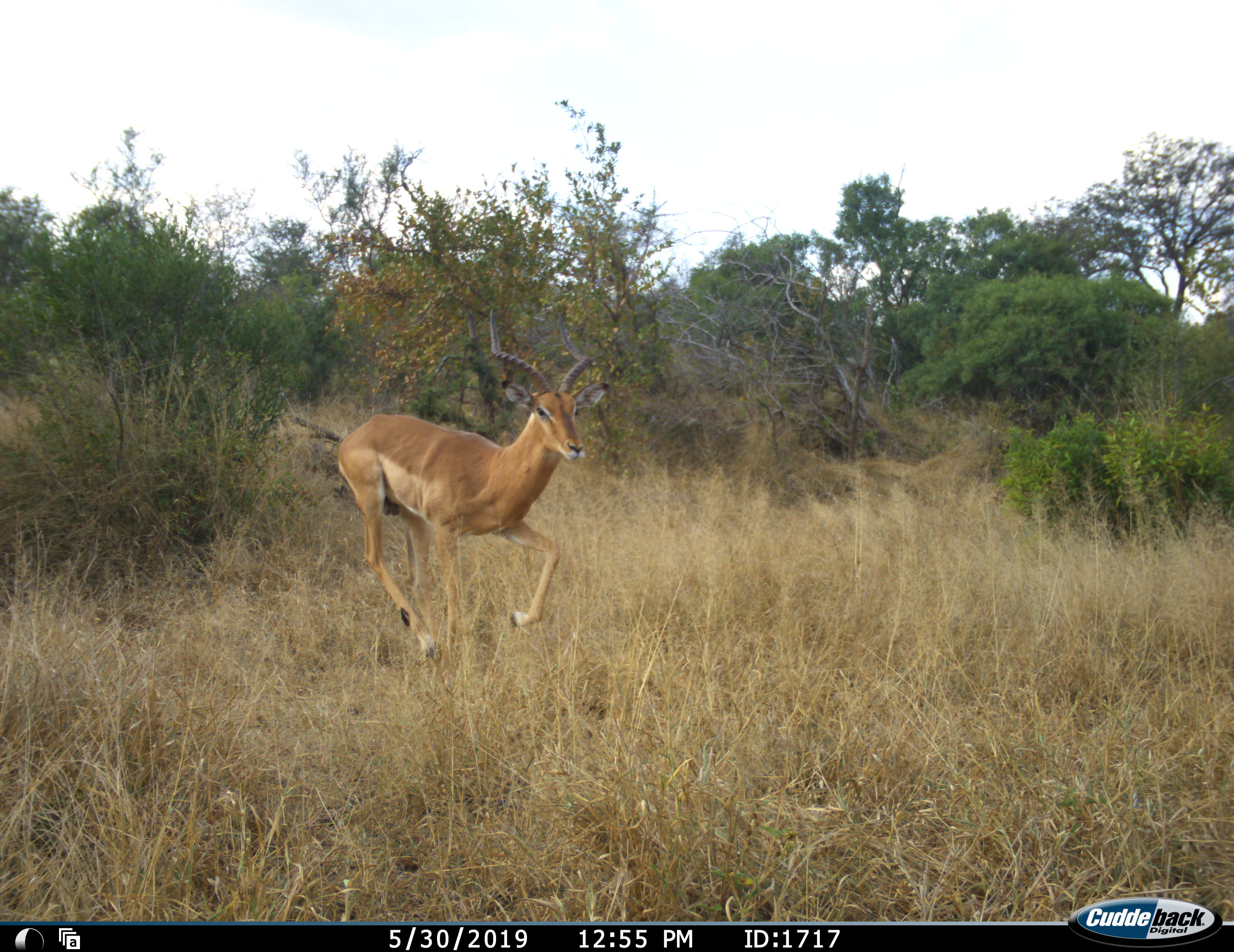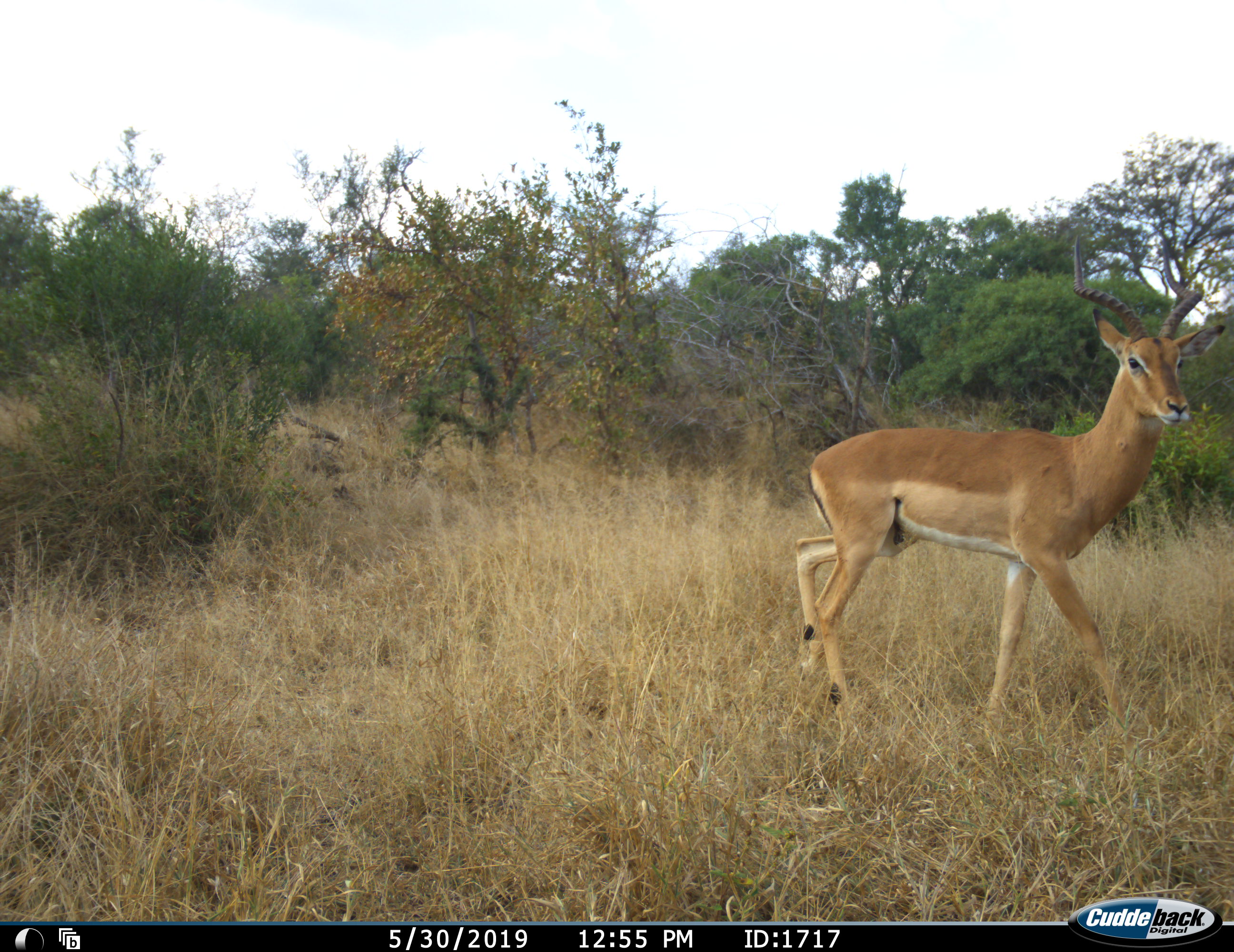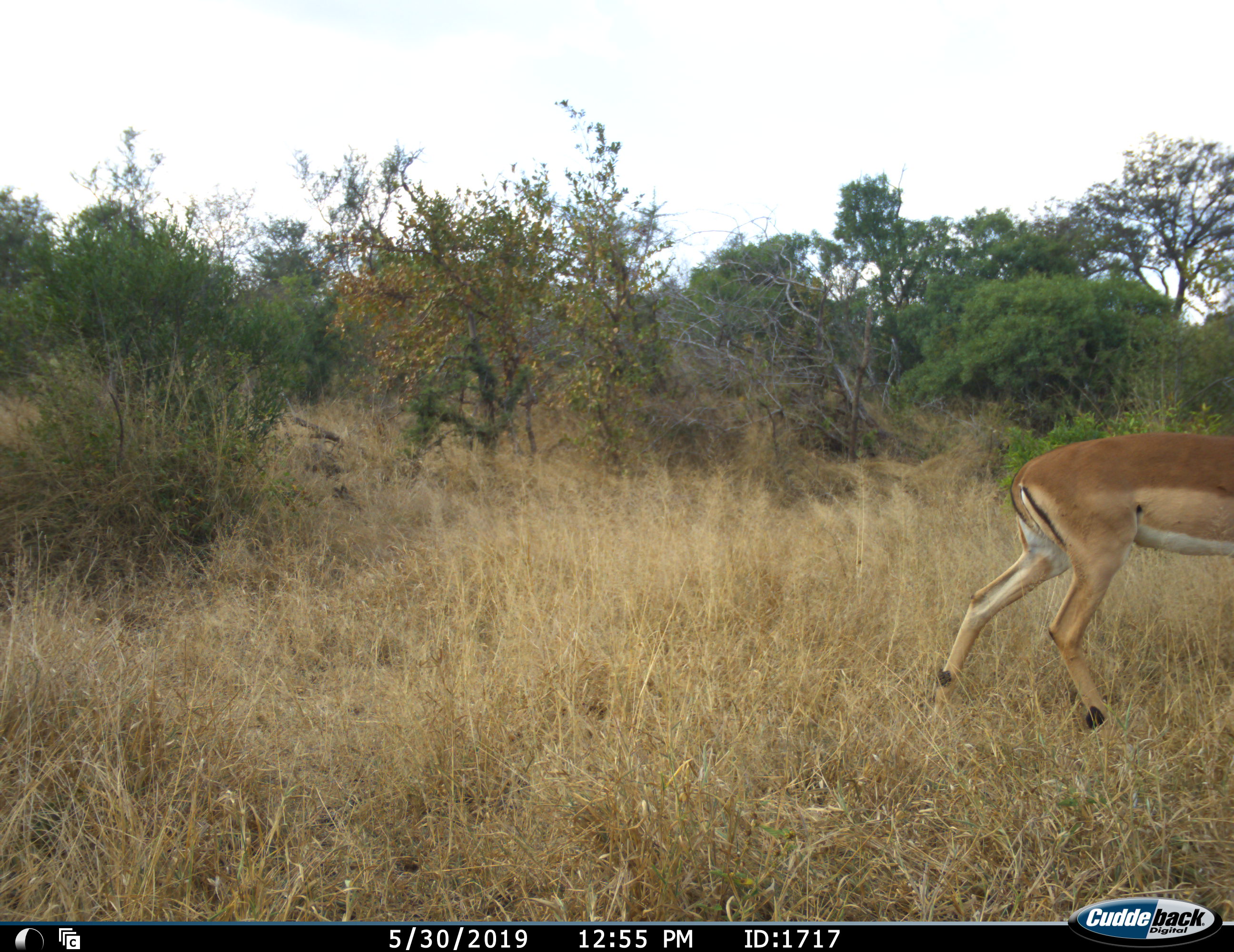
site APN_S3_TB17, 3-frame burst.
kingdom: Animalia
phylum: Chordata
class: Mammalia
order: Artiodactyla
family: Bovidae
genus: Aepyceros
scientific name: Aepyceros melampus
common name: impala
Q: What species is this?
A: Impala (Aepyceros melampus).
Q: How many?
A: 1.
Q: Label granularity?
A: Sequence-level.